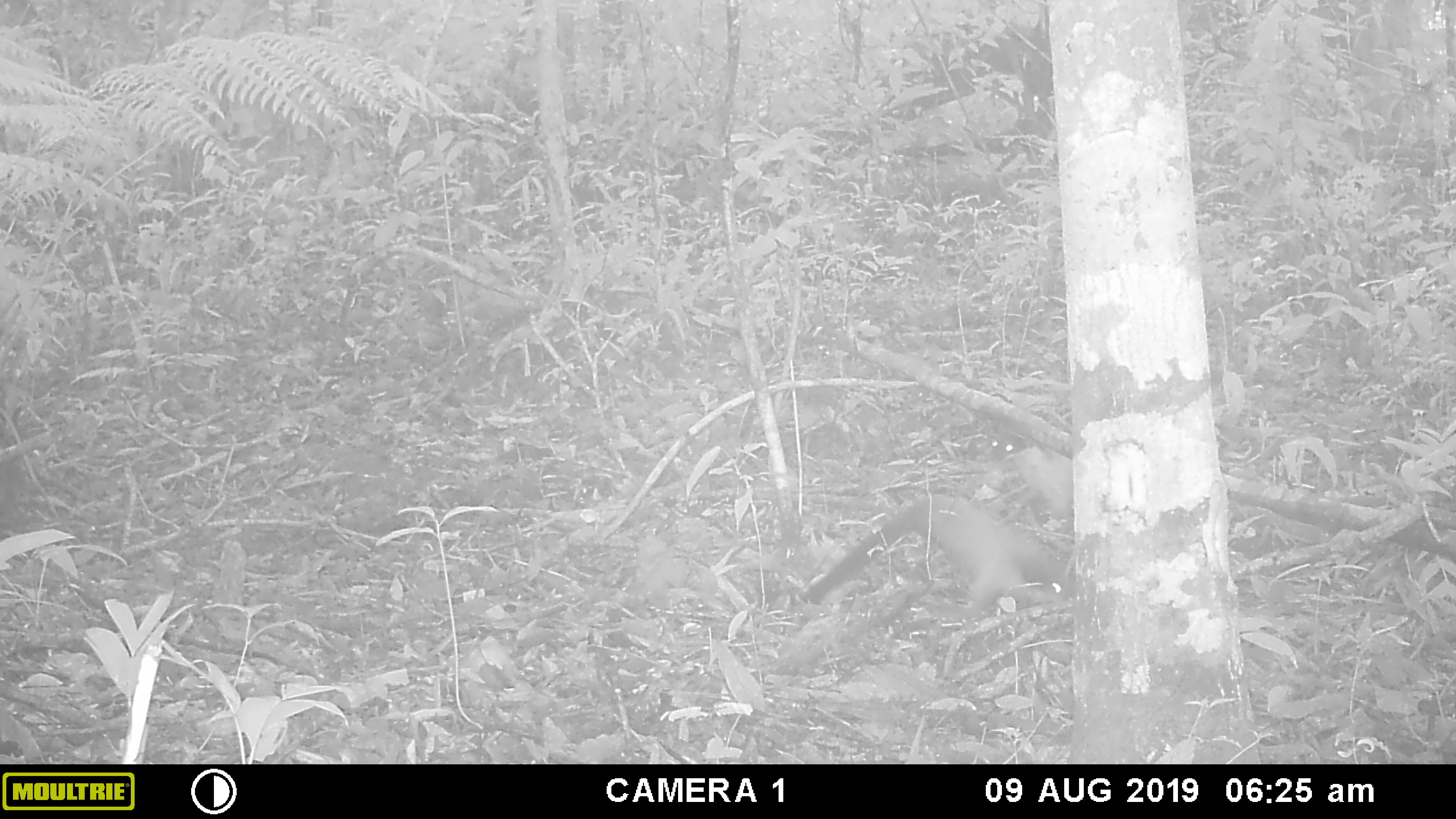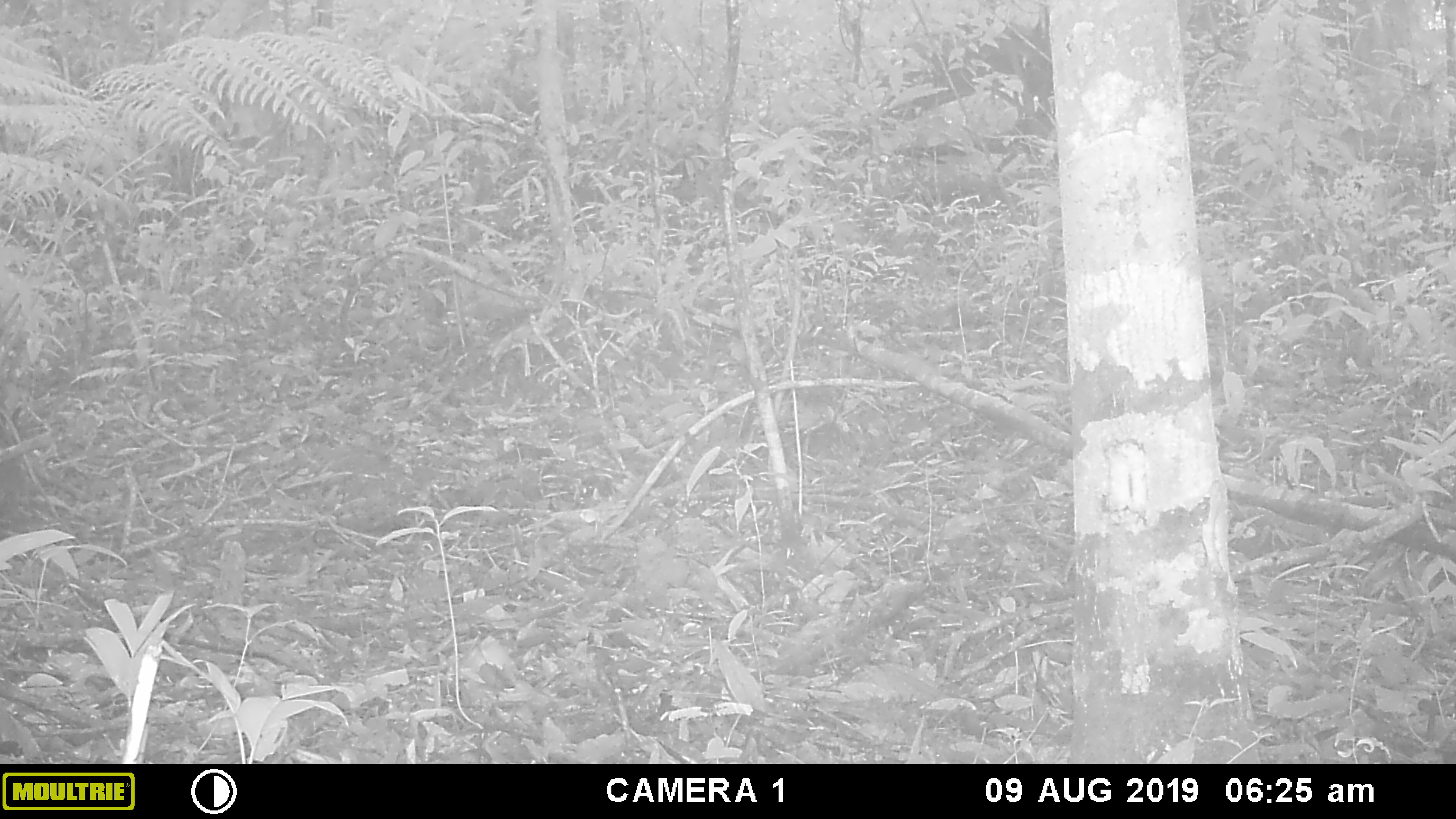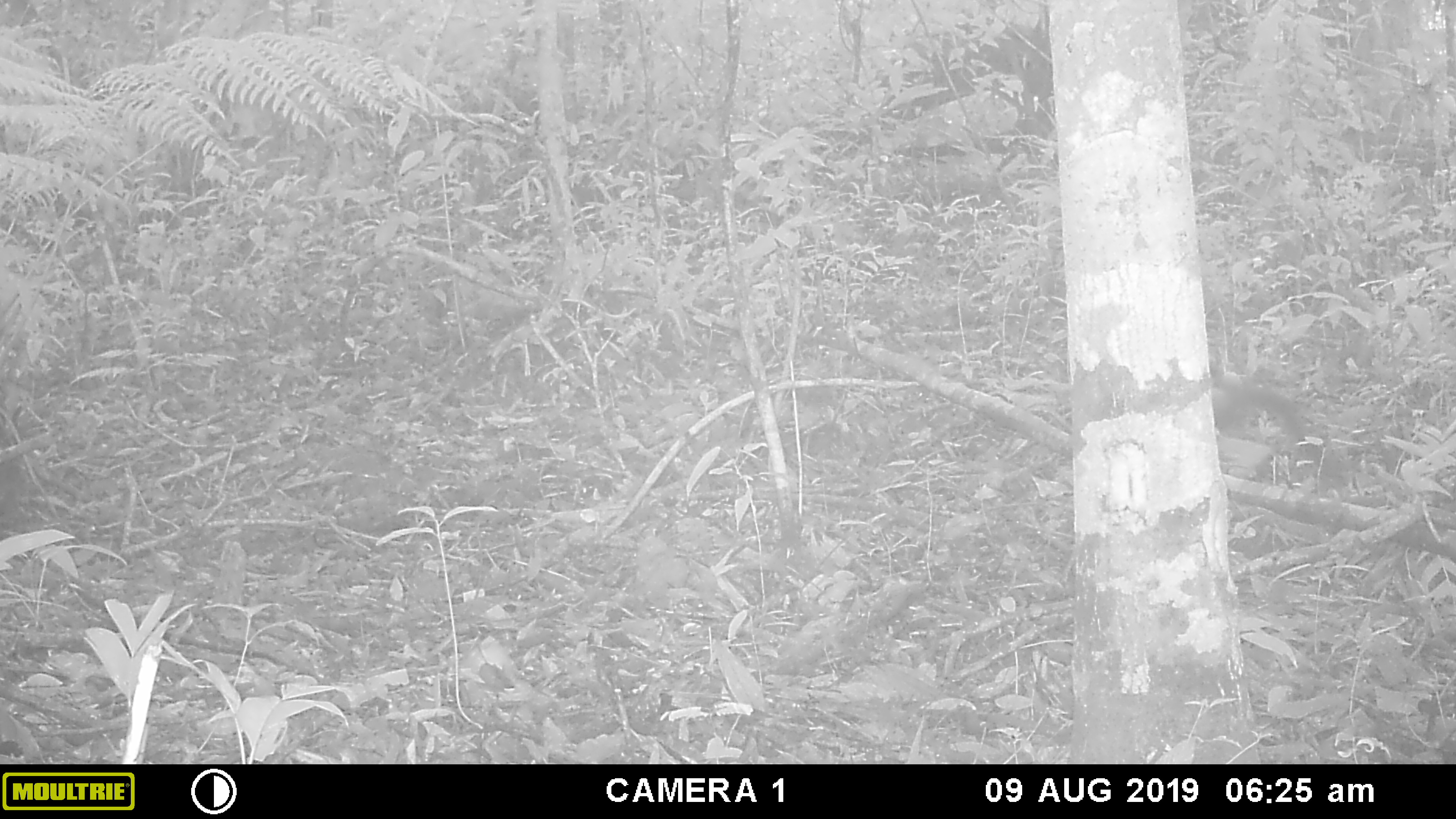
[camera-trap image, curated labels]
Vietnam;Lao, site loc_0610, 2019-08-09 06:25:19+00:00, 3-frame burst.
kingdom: Animalia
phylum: Chordata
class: Mammalia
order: Carnivora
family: Mustelidae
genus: Martes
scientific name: Martes flavigula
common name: yellow-throated marten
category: yellow throated marten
Yellow throated marten (yellow-throated marten) (Martes flavigula). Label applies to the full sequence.